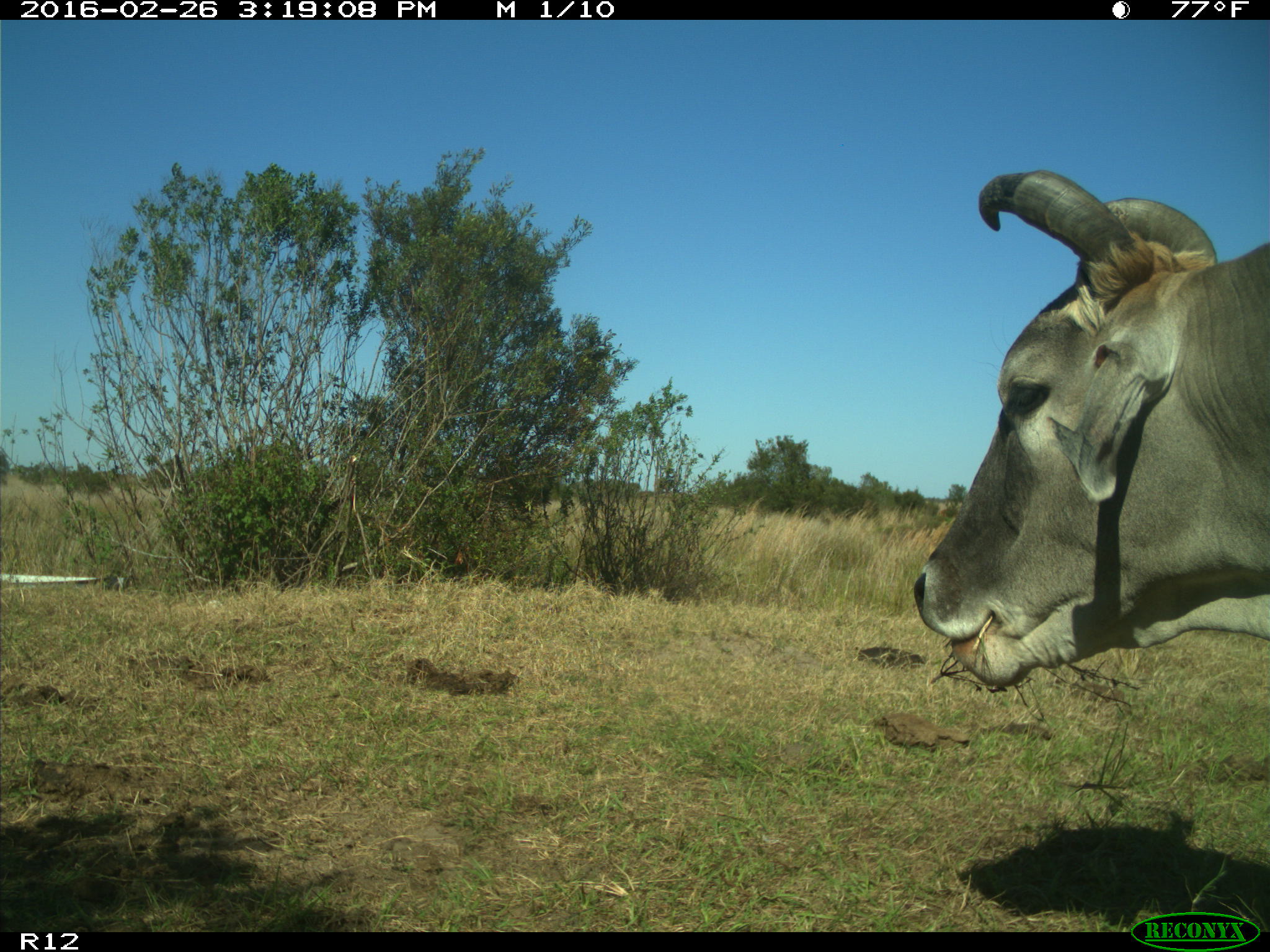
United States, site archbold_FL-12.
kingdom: Animalia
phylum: Chordata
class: Mammalia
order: Artiodactyla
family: Bovidae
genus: Bos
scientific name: Bos taurus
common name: domestic cow